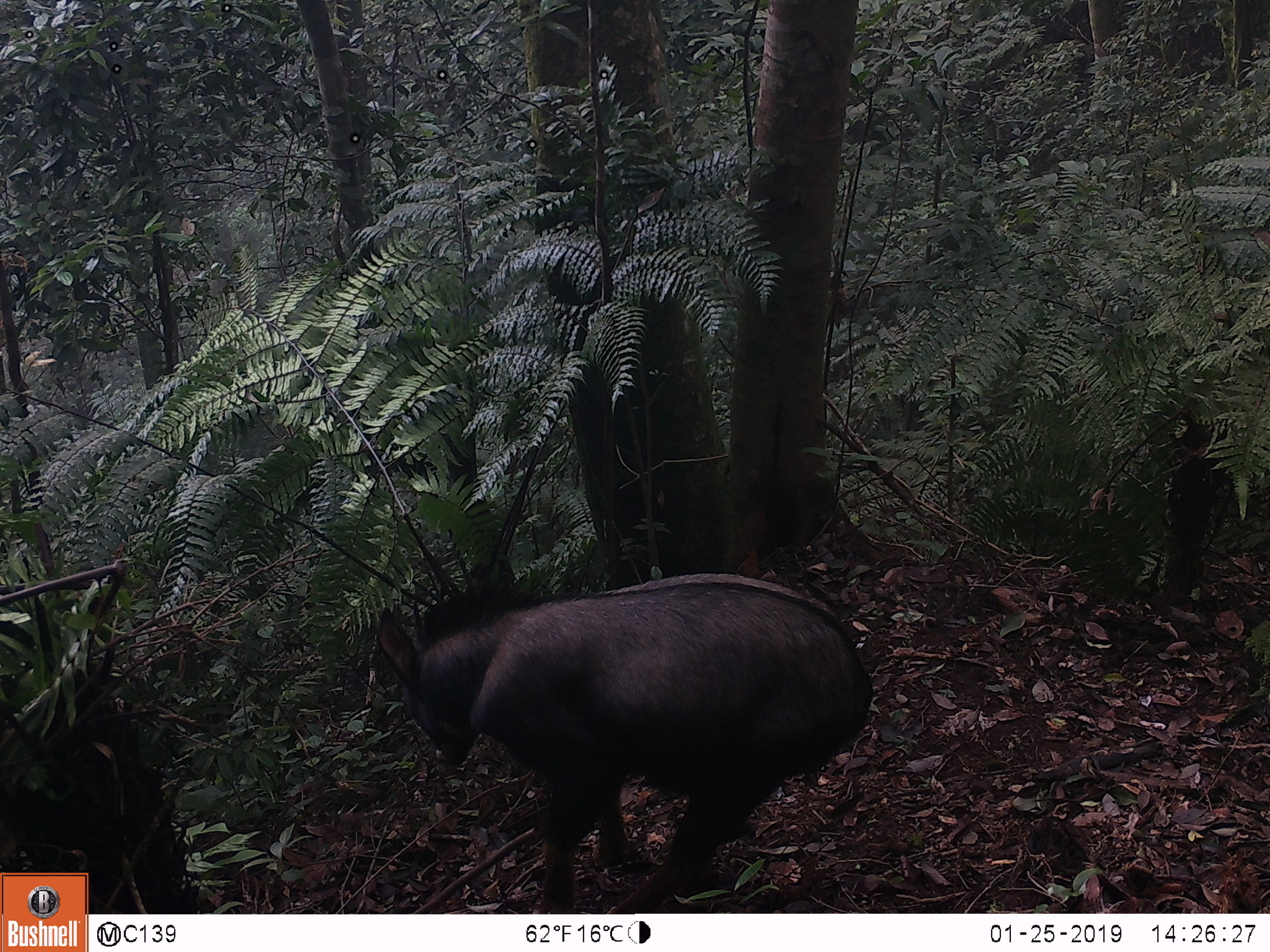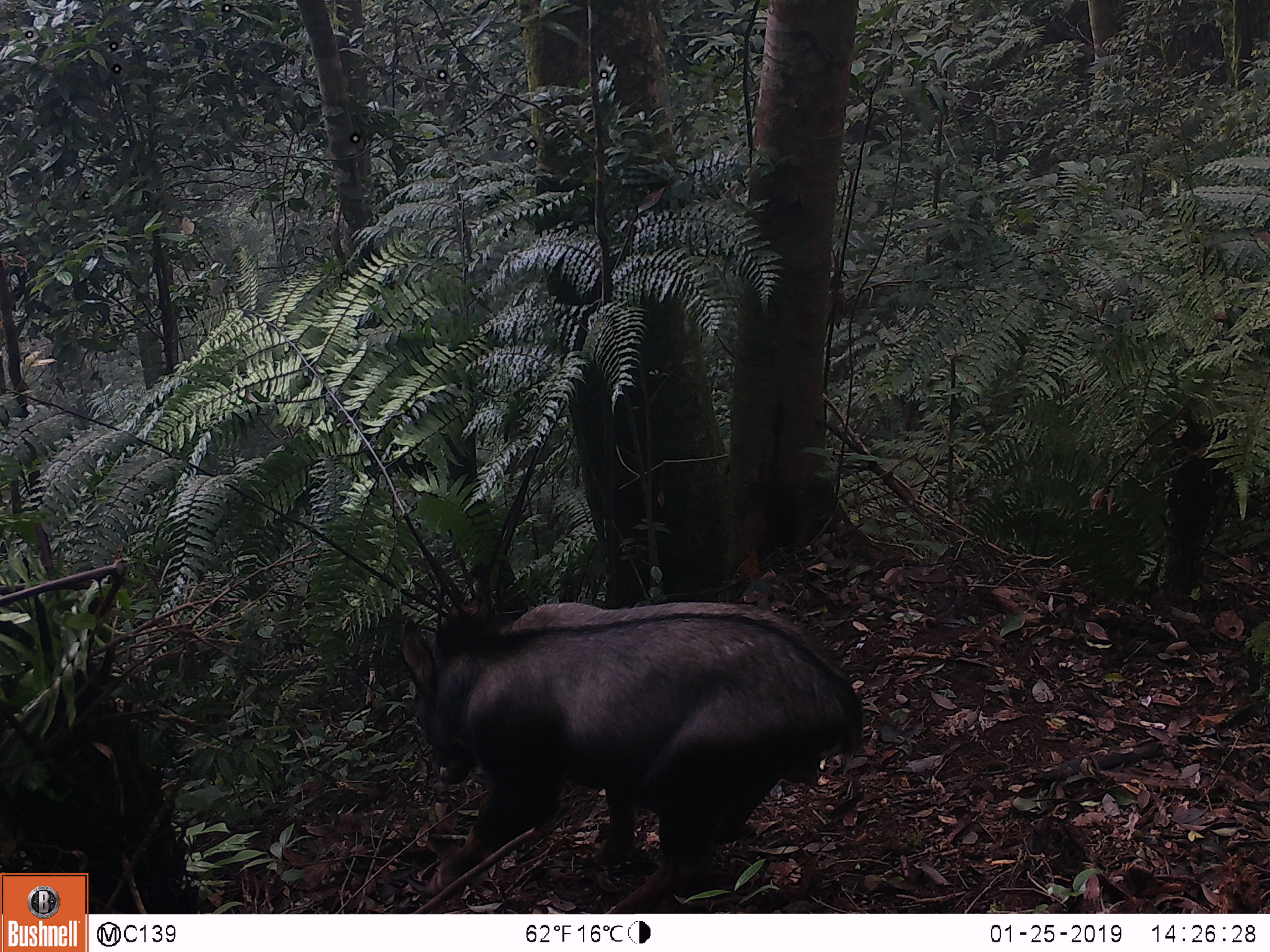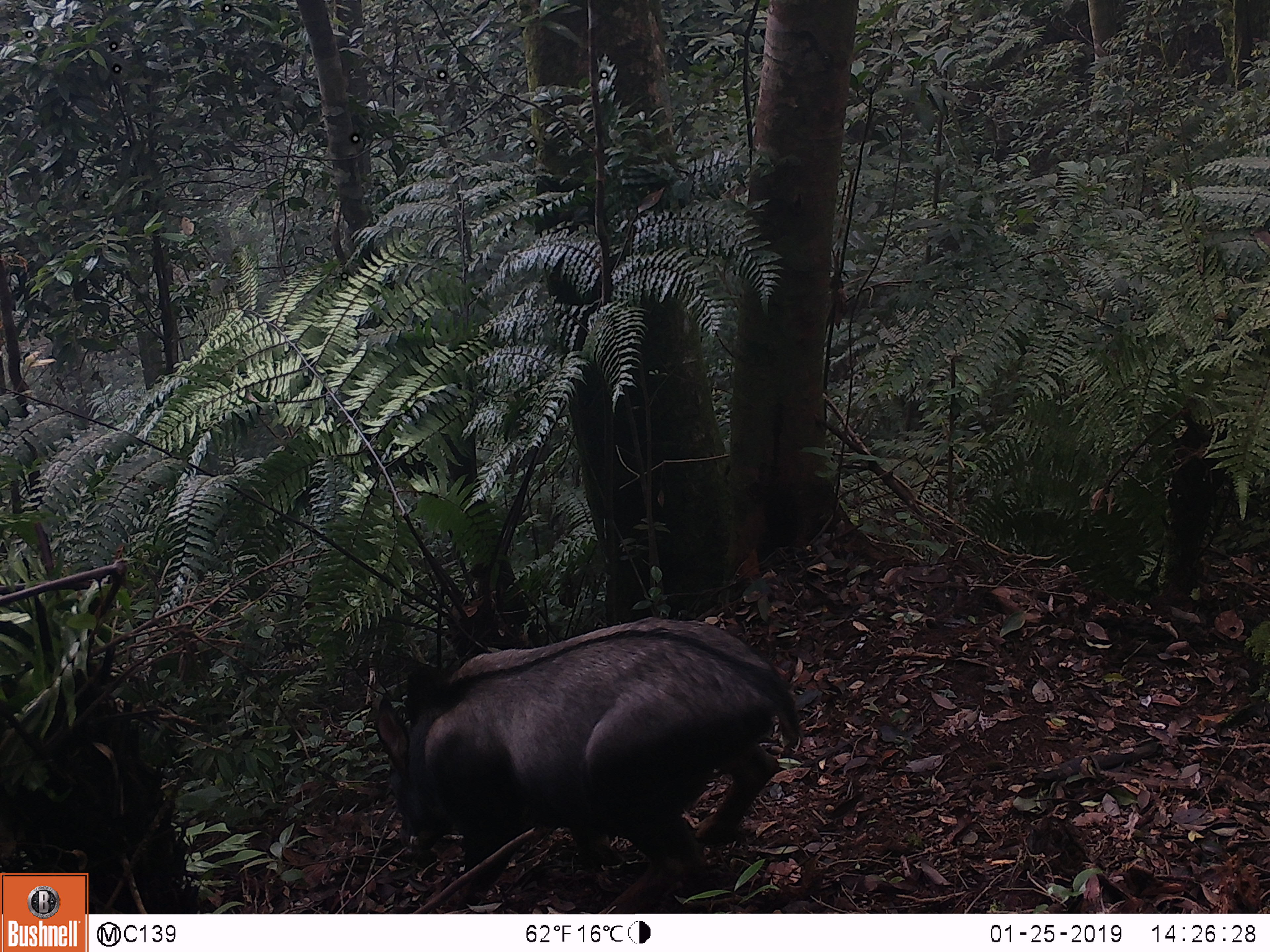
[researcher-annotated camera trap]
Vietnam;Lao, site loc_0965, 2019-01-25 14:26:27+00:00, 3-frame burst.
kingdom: Animalia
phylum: Chordata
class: Mammalia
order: Artiodactyla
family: Bovidae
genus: Capricornis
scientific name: Capricornis sumatraensis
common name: chinese serow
Chinese serow (Capricornis sumatraensis). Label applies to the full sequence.